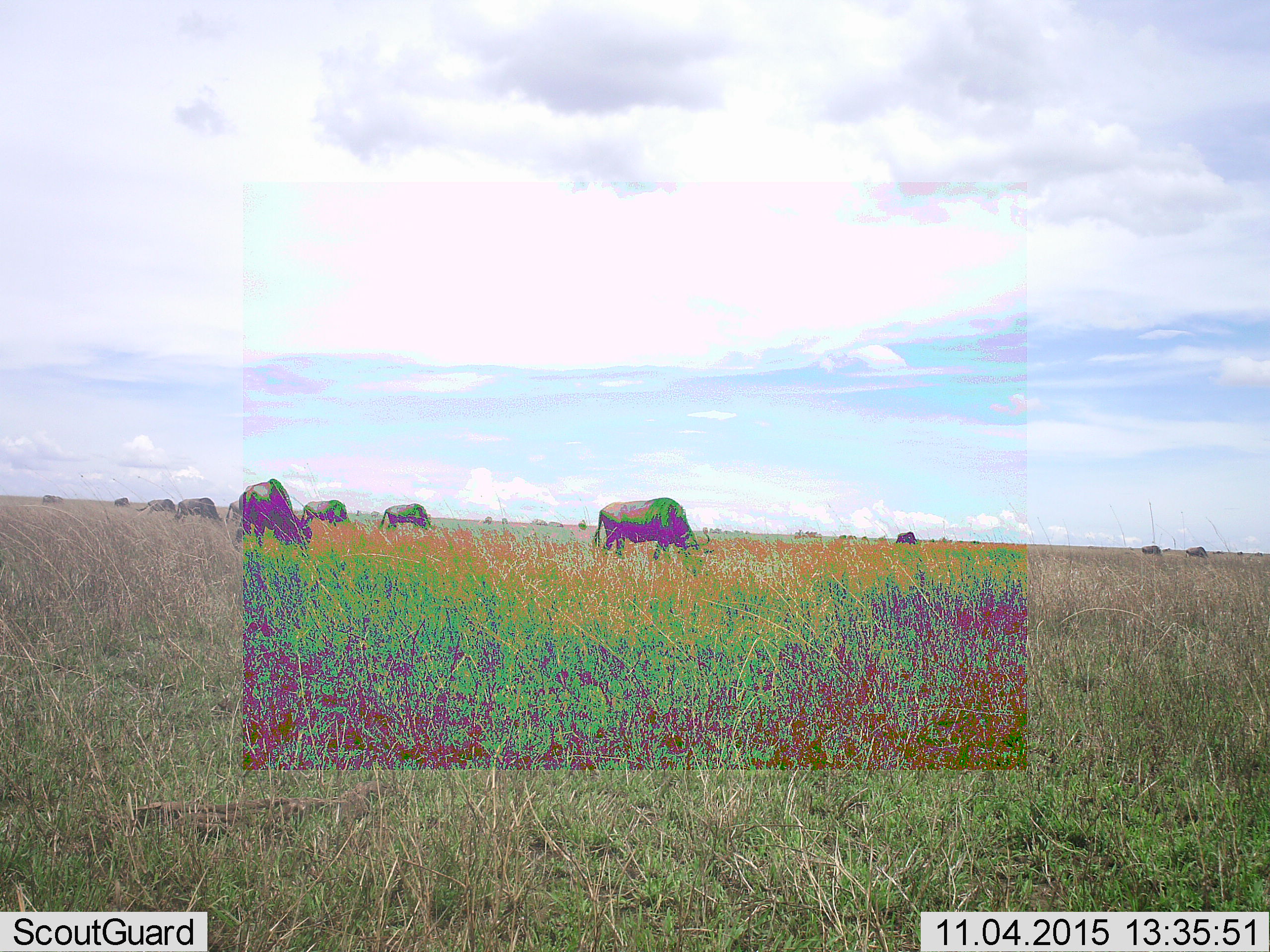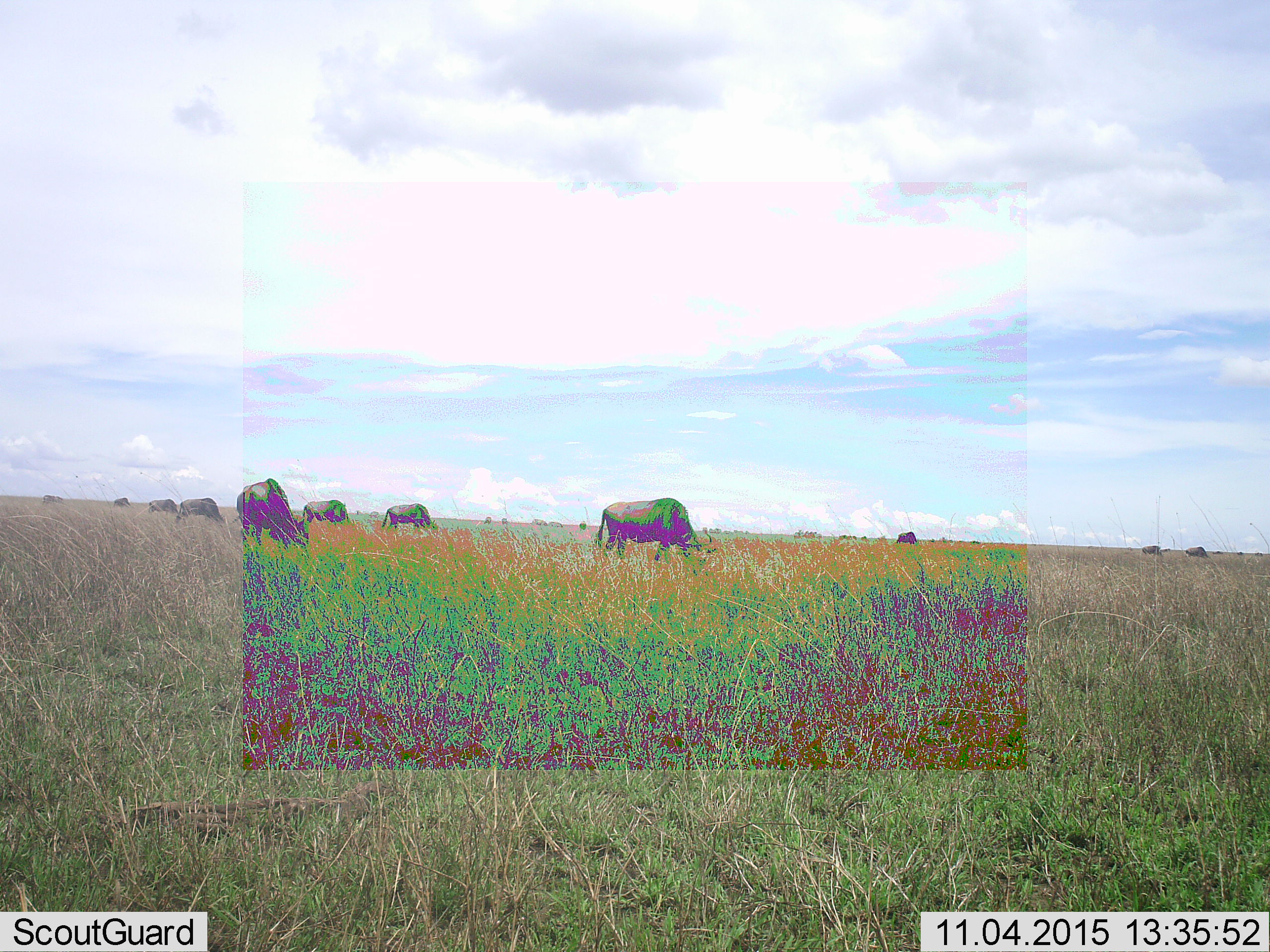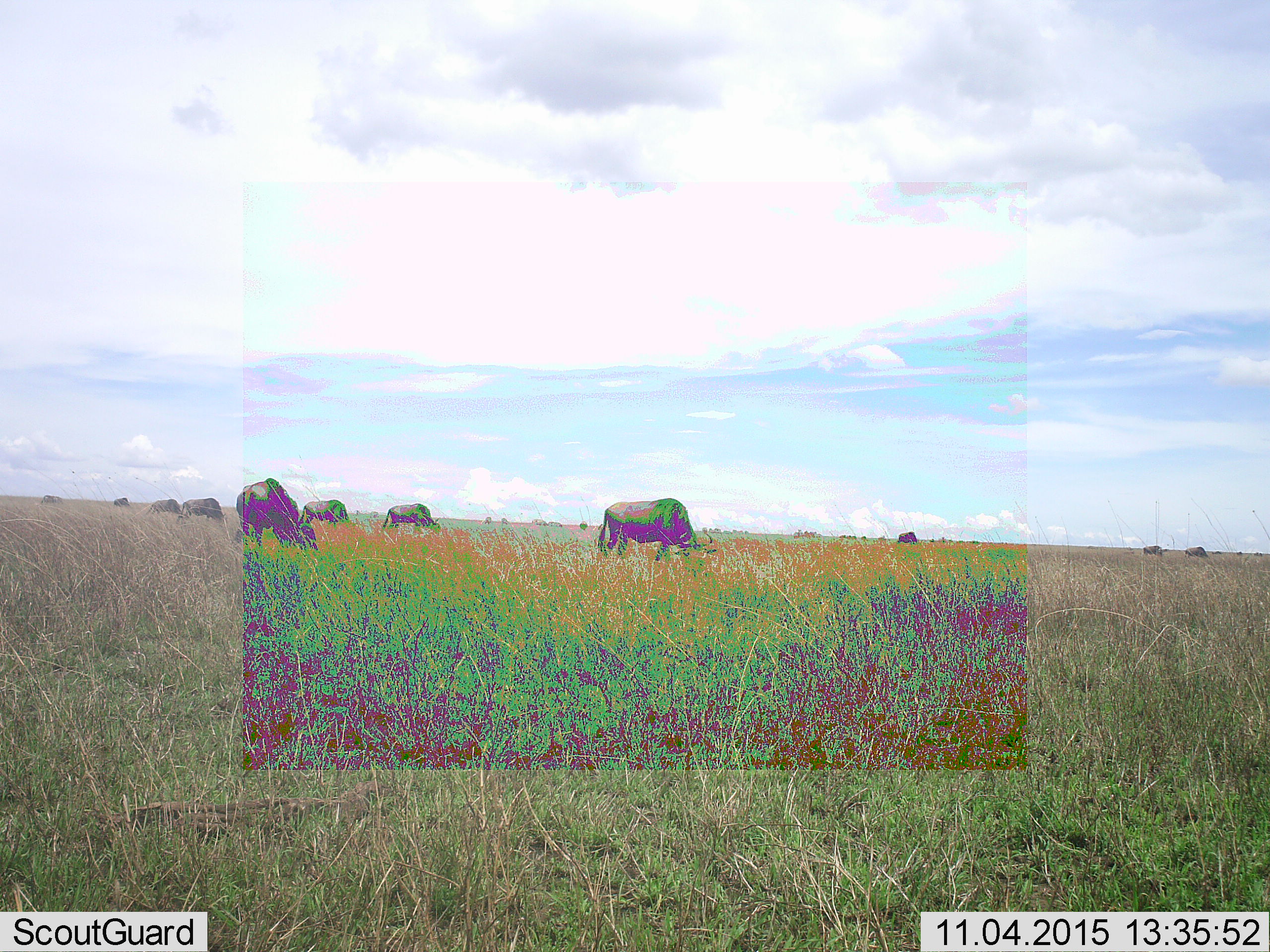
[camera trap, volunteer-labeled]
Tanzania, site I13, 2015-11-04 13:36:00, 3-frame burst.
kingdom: Animalia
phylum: Chordata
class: Mammalia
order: Artiodactyla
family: Bovidae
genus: Connochaetes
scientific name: Connochaetes taurinus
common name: blue wildebeest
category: wildebeest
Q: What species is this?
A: Wildebeest (blue wildebeest) (Connochaetes taurinus).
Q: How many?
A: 11-50.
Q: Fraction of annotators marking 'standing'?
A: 80%.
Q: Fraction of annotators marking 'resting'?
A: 0%.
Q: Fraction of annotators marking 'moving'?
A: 0%.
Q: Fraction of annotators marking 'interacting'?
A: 0%.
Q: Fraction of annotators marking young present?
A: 0%.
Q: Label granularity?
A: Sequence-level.